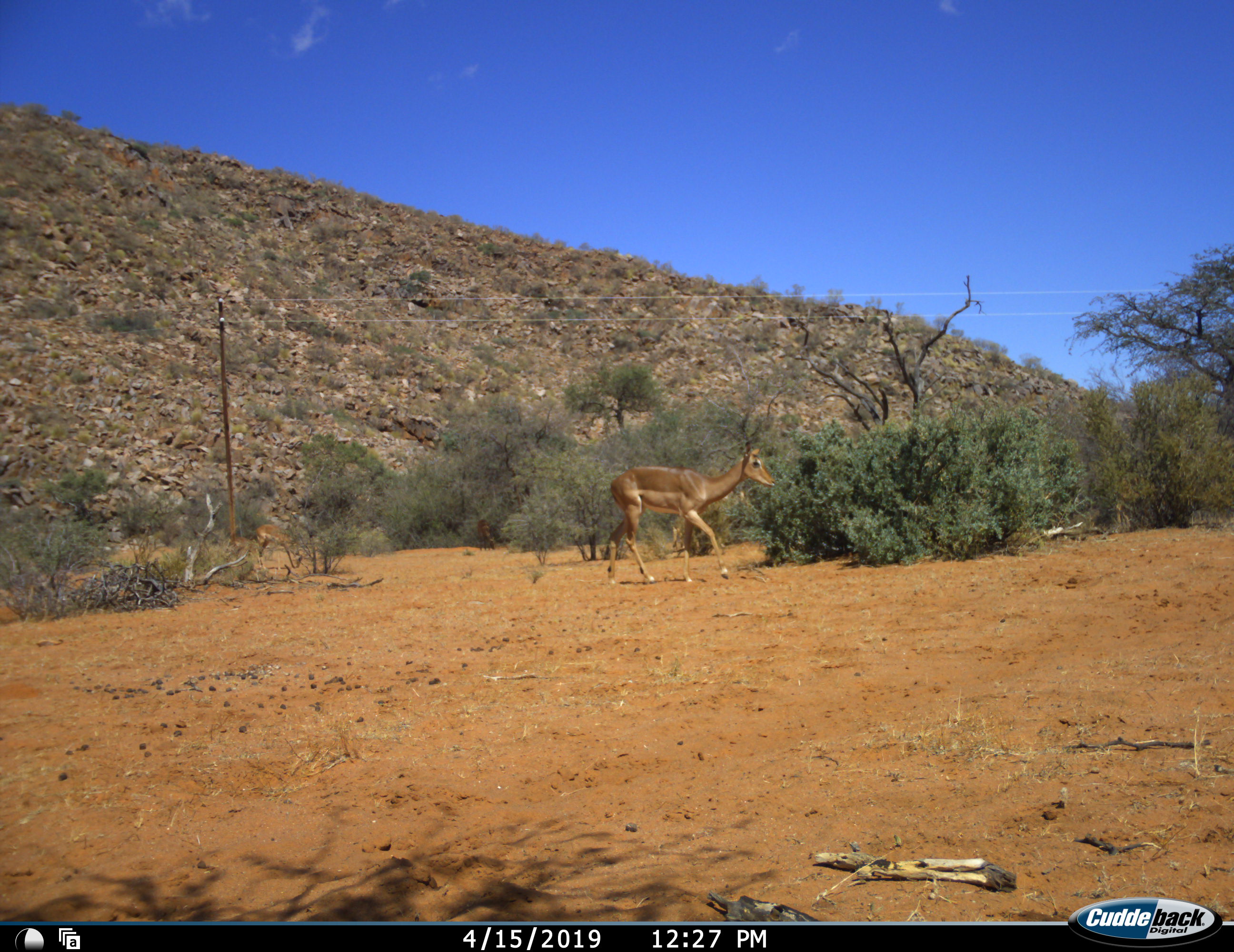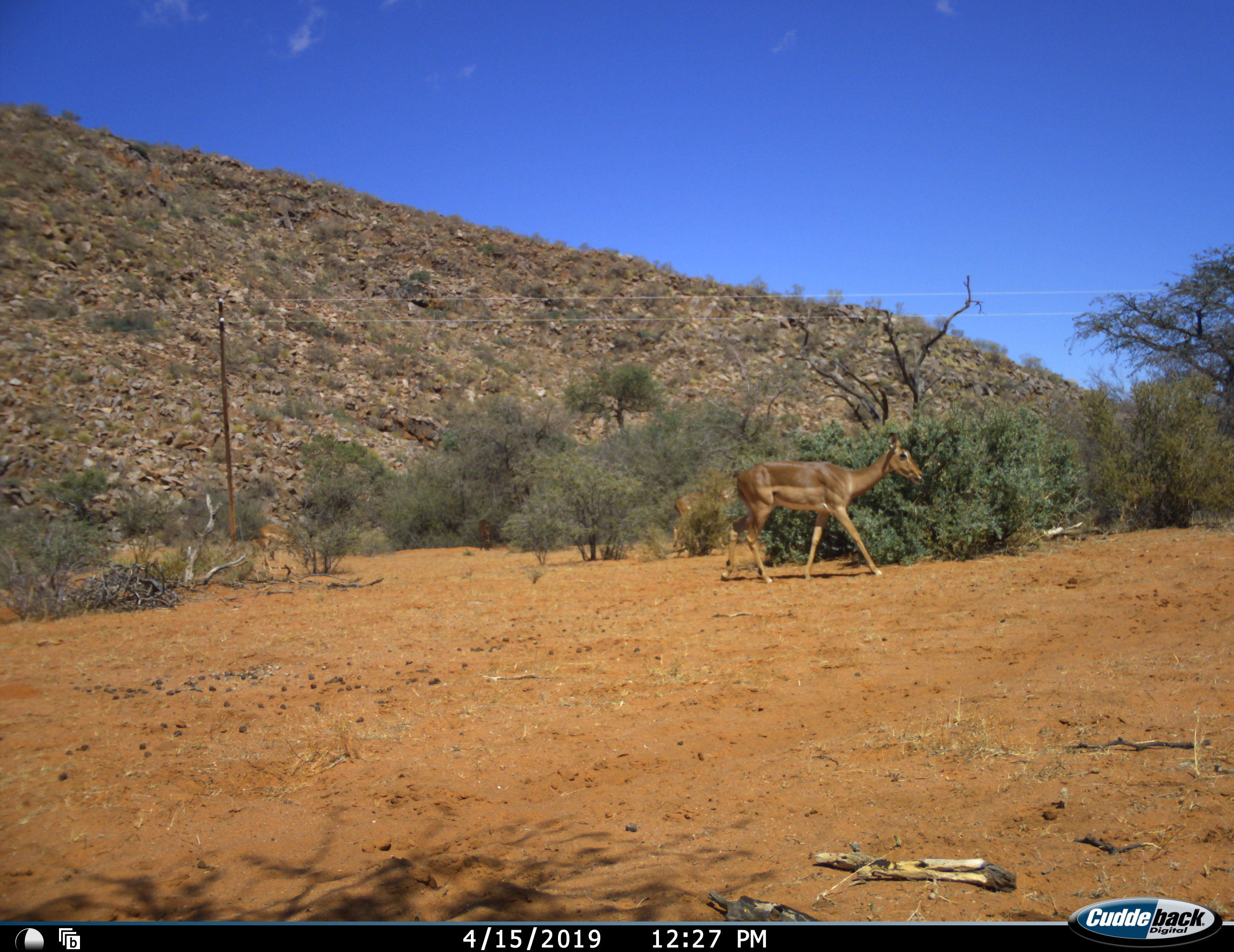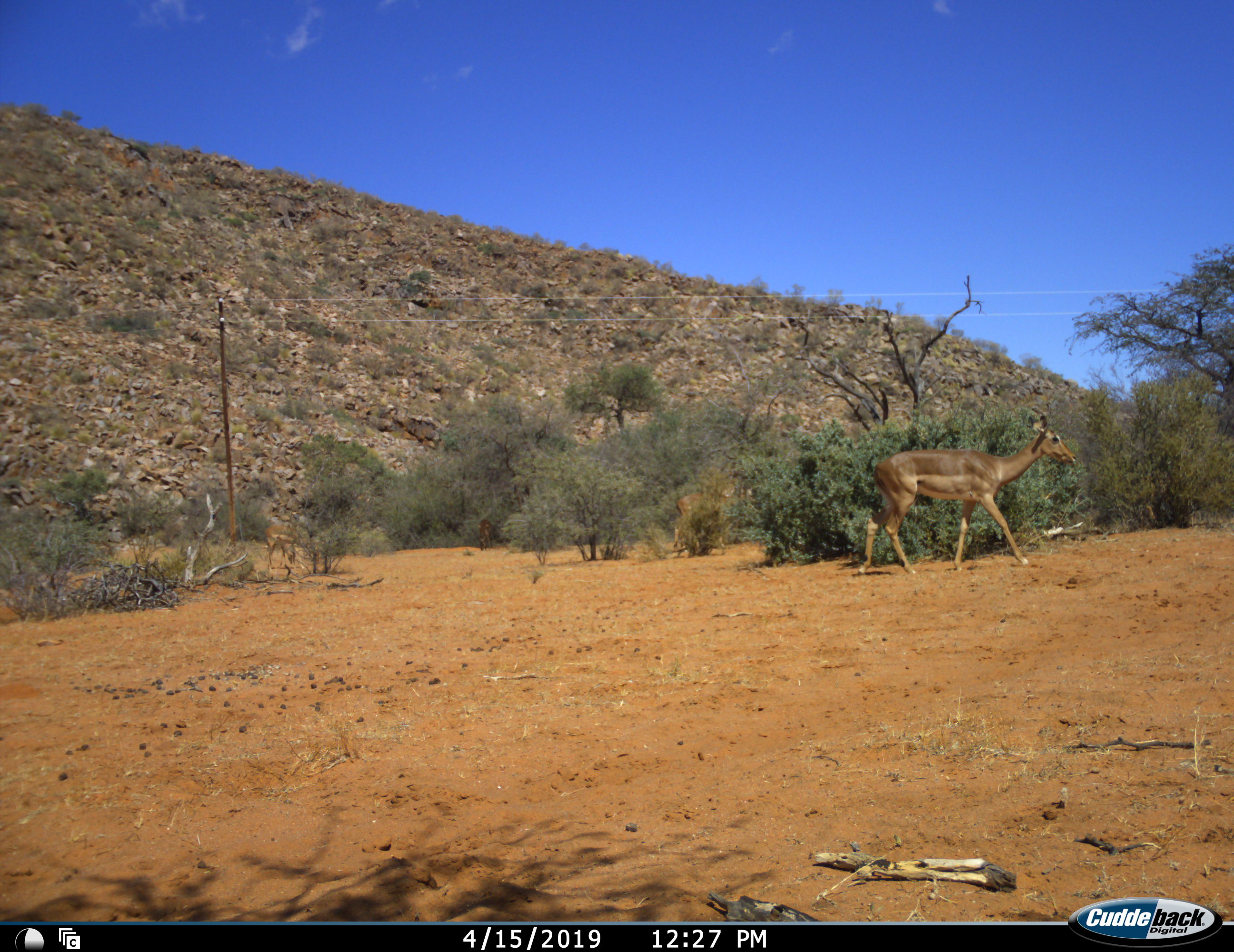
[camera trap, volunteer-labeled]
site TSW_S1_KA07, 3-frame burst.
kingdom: Animalia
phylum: Chordata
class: Mammalia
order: Artiodactyla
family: Bovidae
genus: Aepyceros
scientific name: Aepyceros melampus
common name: impala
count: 4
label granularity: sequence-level